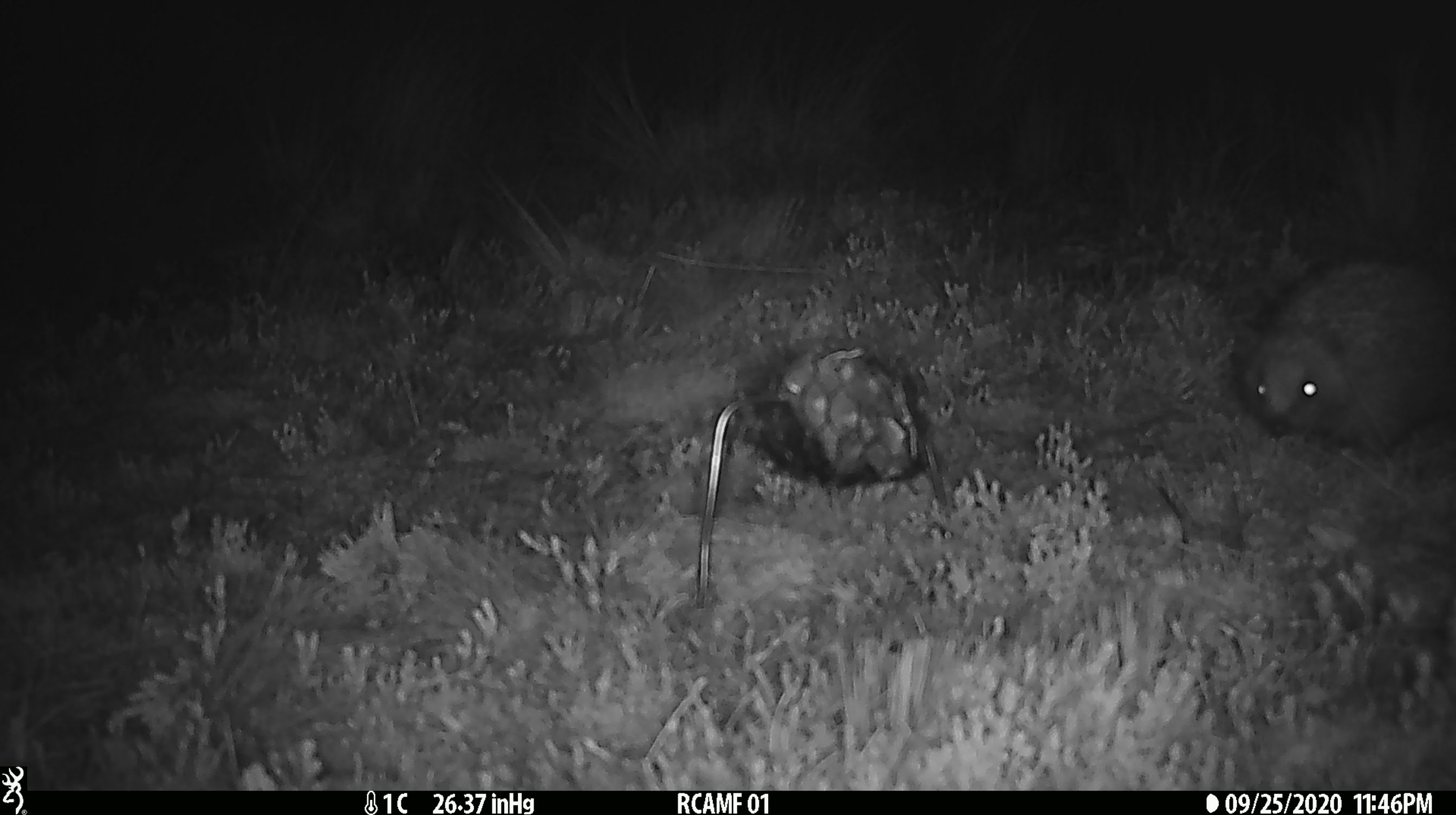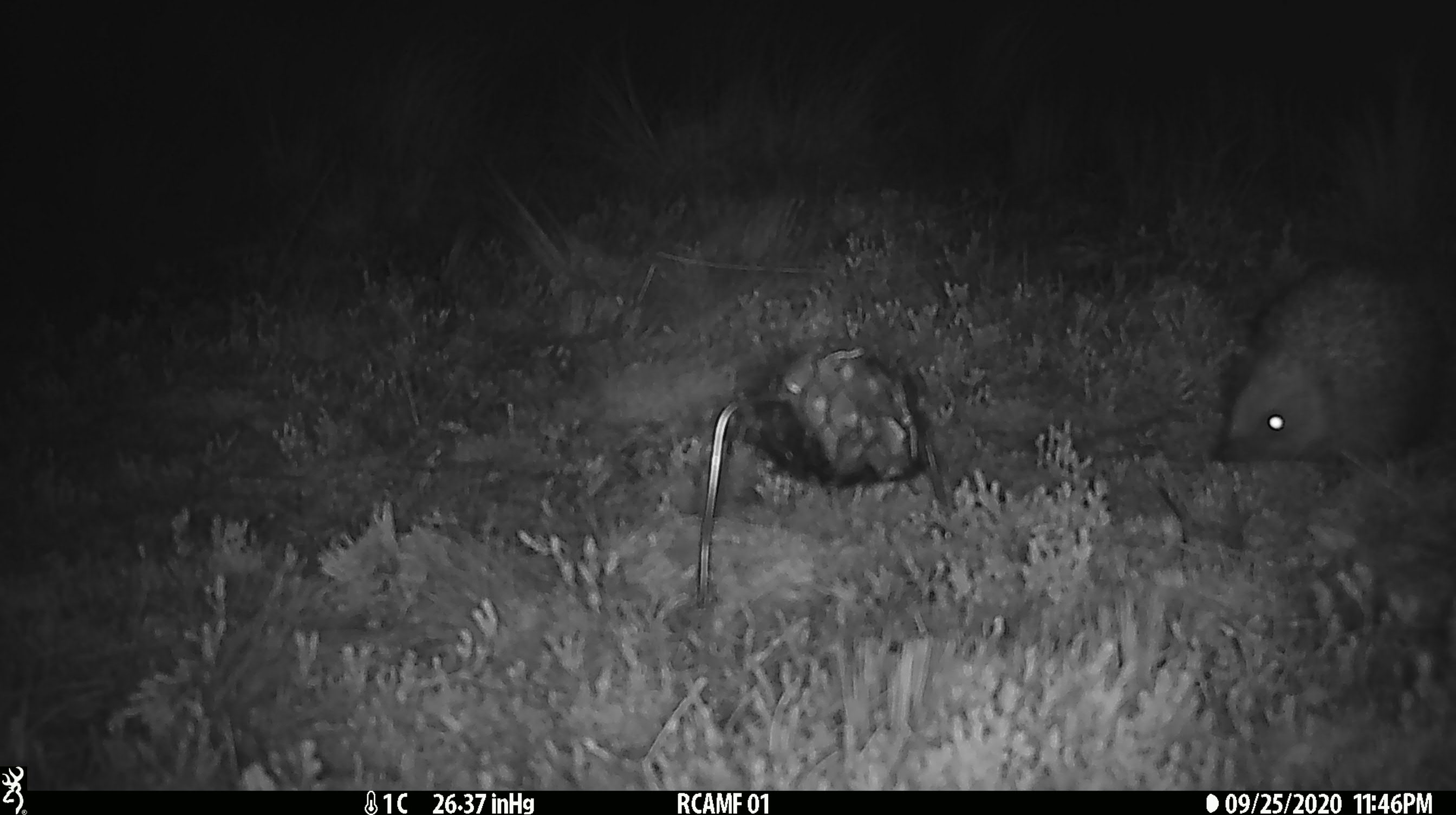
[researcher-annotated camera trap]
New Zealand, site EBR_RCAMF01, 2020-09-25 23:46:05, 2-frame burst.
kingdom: Animalia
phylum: Chordata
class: Mammalia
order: Eulipotyphla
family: Erinaceidae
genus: Erinaceus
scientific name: Erinaceus europaeus europaeus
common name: european hedgehog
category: hedgehog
Hedgehog (european hedgehog) (Erinaceus europaeus europaeus).